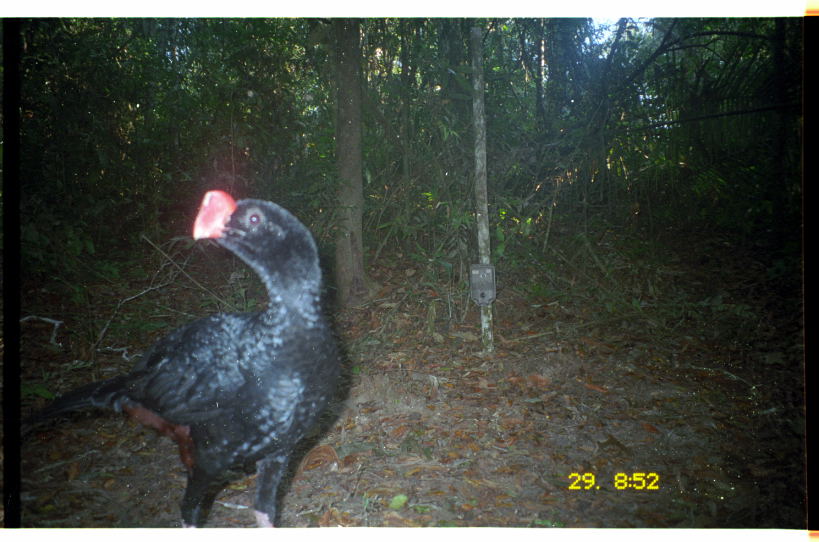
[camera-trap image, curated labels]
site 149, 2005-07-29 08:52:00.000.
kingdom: Animalia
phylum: Chordata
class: Aves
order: Galliformes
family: Cracidae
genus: Mitu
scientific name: Mitu tuberosum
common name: razor-billed curassow